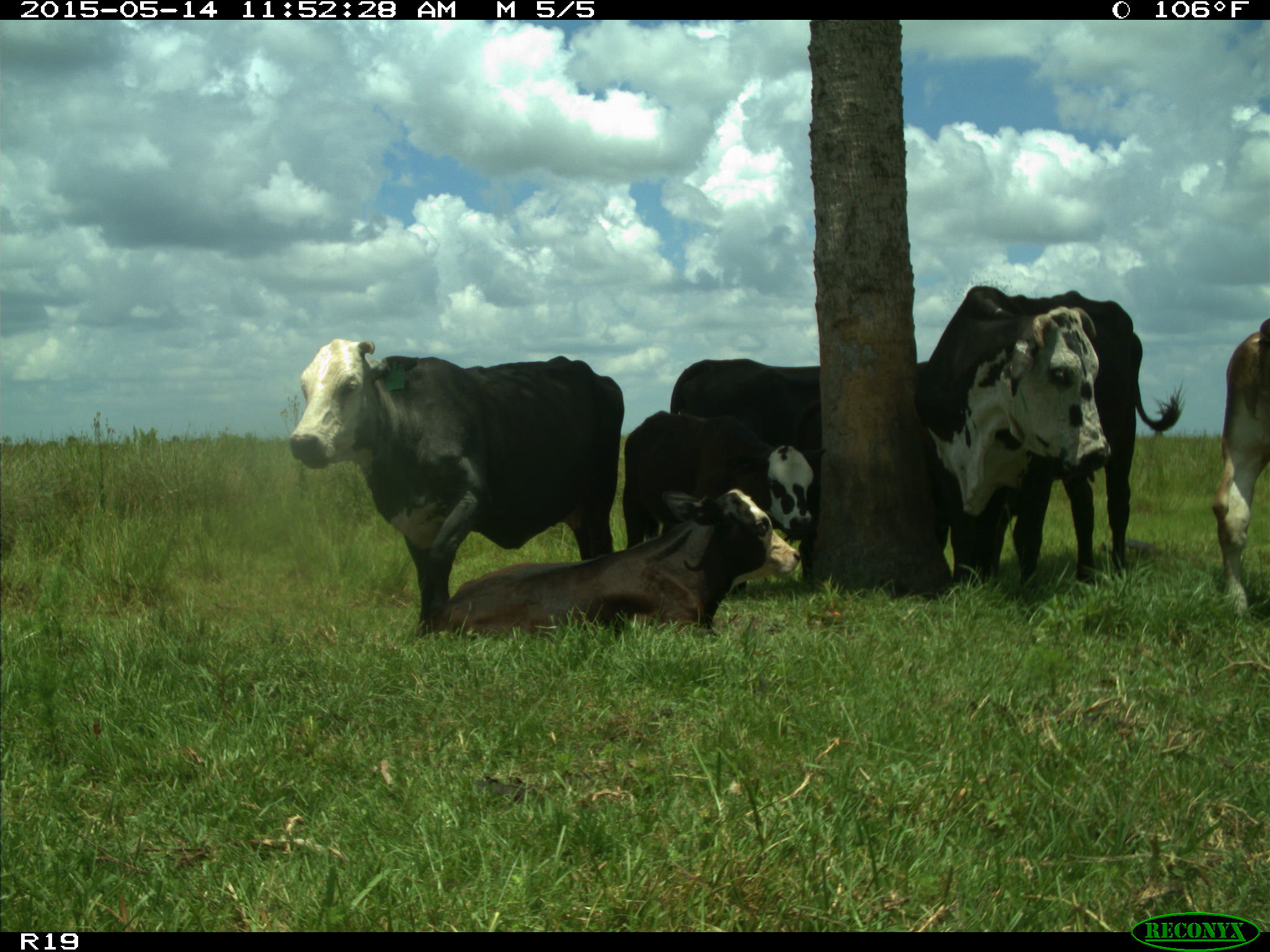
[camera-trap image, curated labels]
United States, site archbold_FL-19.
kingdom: Animalia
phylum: Chordata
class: Mammalia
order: Artiodactyla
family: Bovidae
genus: Bos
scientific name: Bos taurus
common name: domestic cow